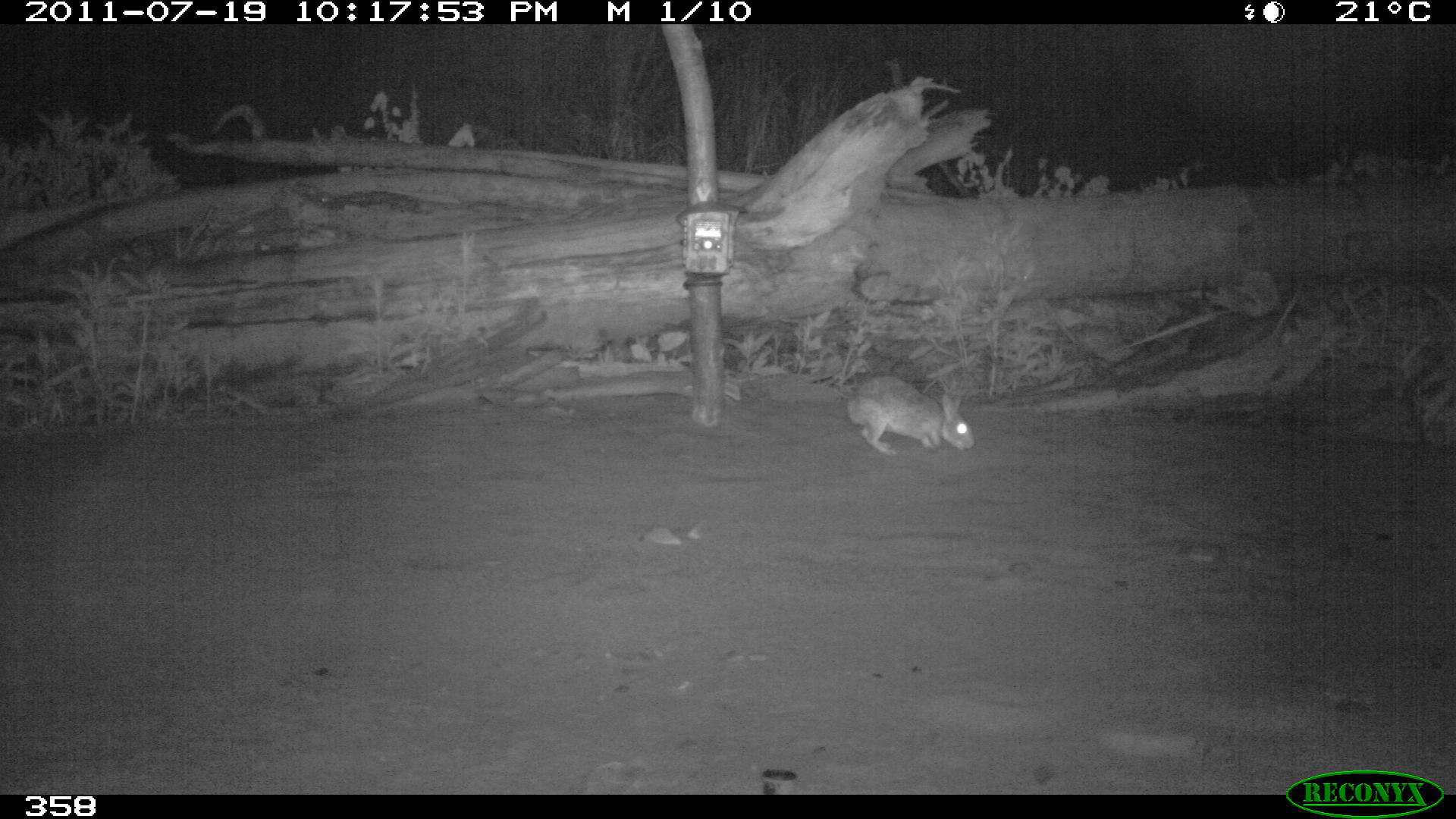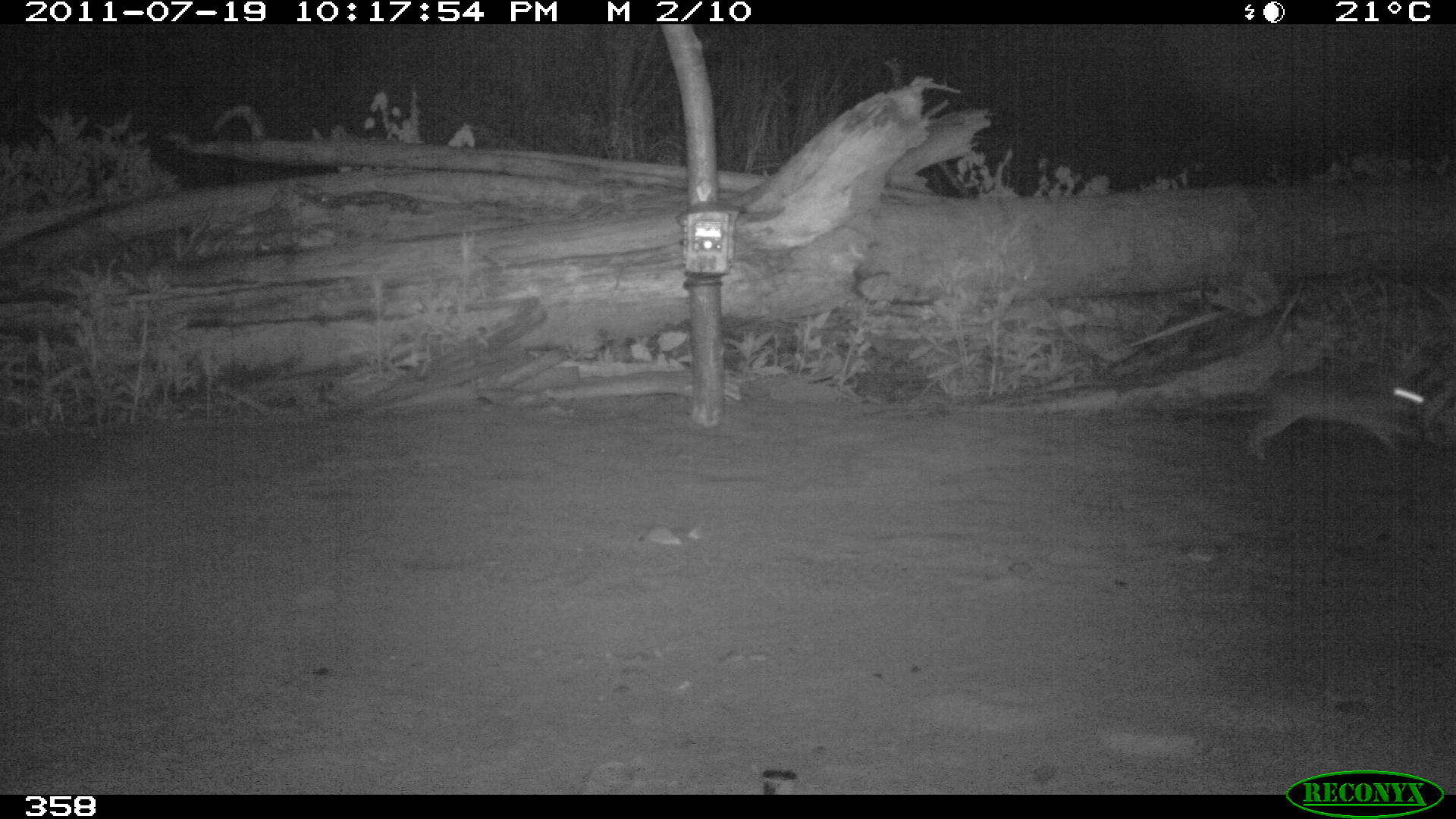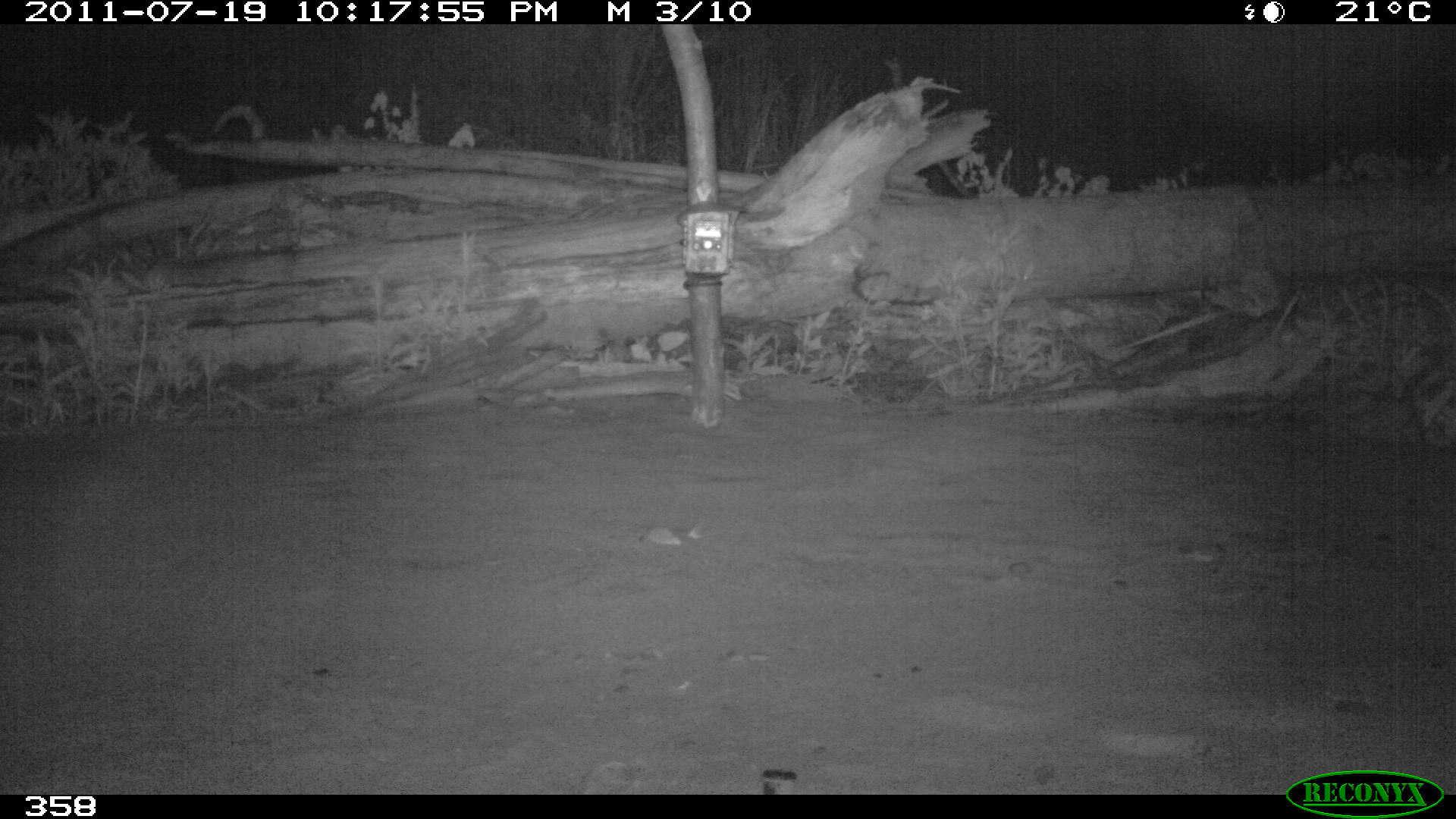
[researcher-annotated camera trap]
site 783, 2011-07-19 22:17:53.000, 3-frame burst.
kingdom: Animalia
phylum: Chordata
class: Mammalia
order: Lagomorpha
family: Leporidae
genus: Sylvilagus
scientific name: Sylvilagus brasiliensis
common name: tapeti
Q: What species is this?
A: Sylvilagus brasiliensis (tapeti).